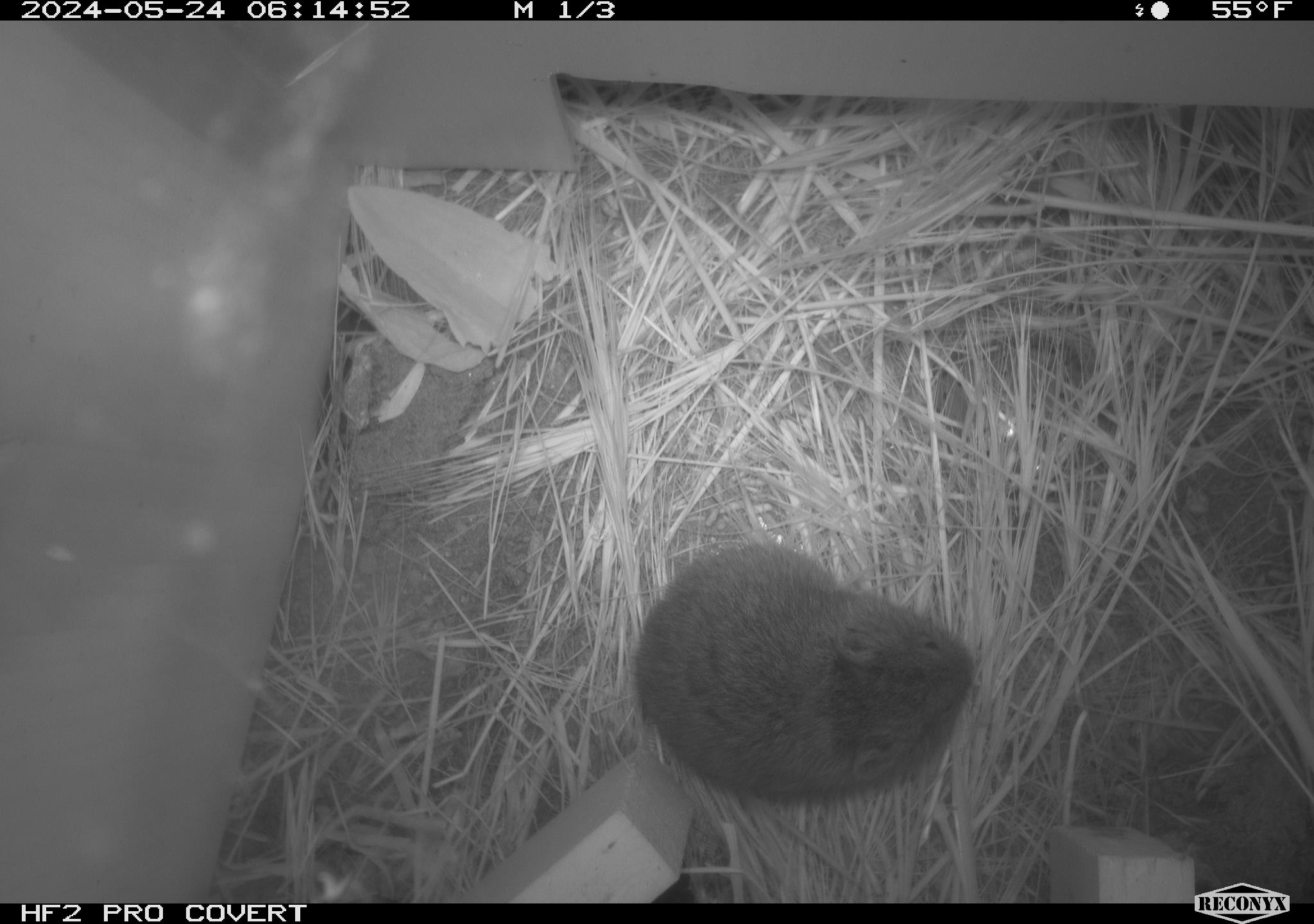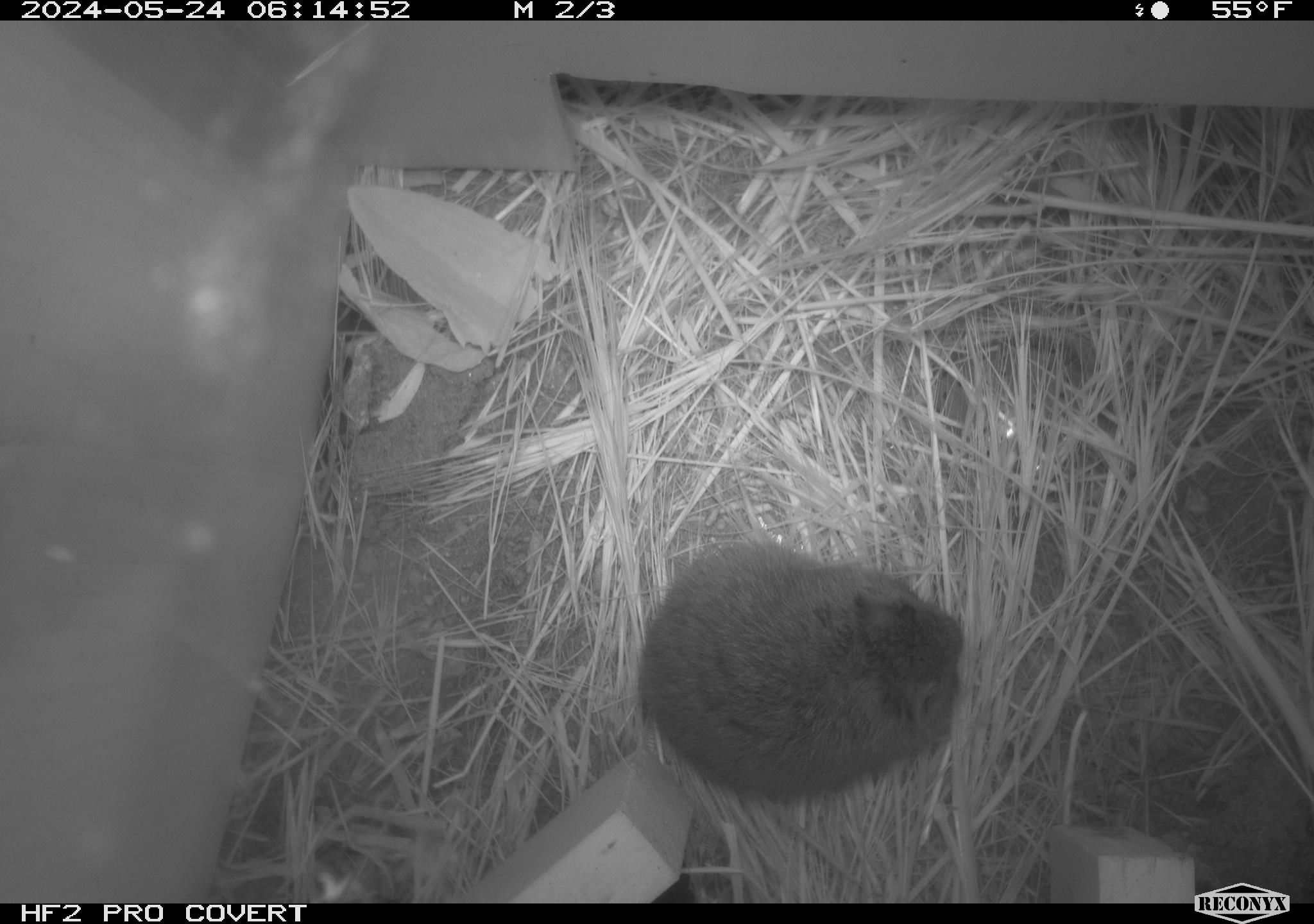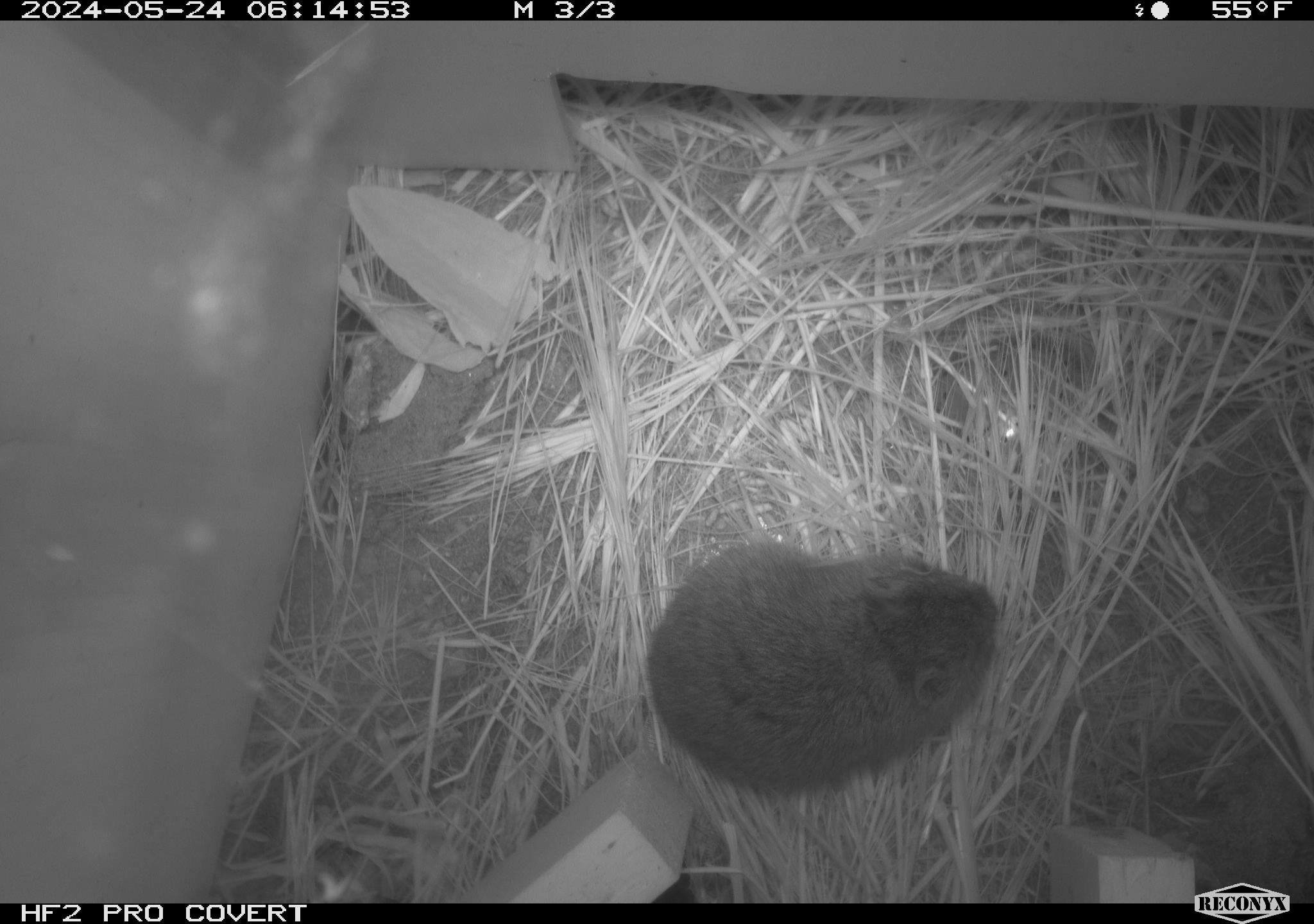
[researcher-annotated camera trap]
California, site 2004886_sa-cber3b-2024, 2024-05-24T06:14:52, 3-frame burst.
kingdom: Animalia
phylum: Chordata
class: Mammalia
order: Rodentia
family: Cricetidae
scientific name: Arvicolinae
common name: voles, lemmings, and muskrats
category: arvicolinae subfamily